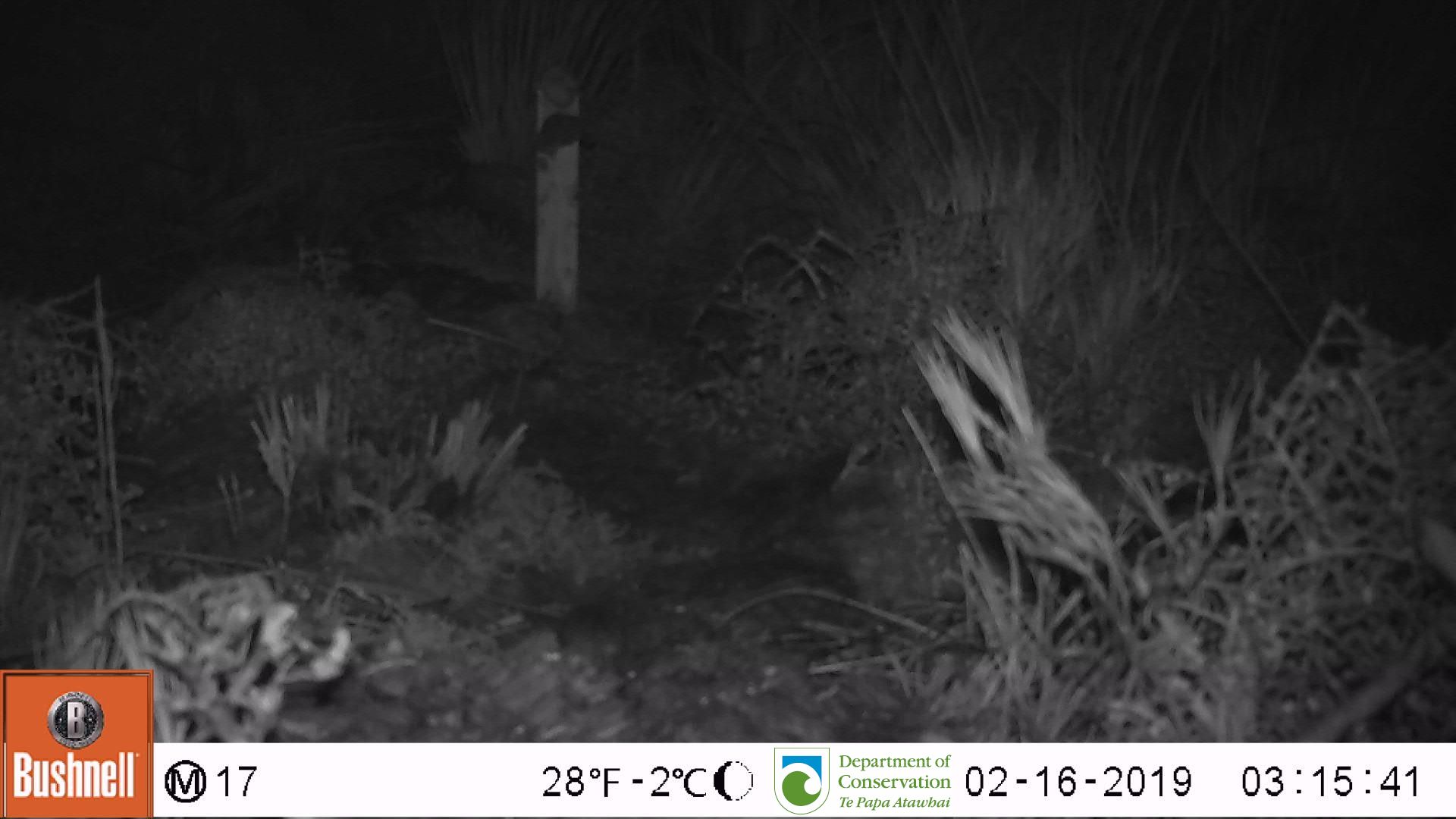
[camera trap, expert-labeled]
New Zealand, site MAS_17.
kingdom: Animalia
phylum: Chordata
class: Mammalia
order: Rodentia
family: Muridae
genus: Mus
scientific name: Mus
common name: mouse